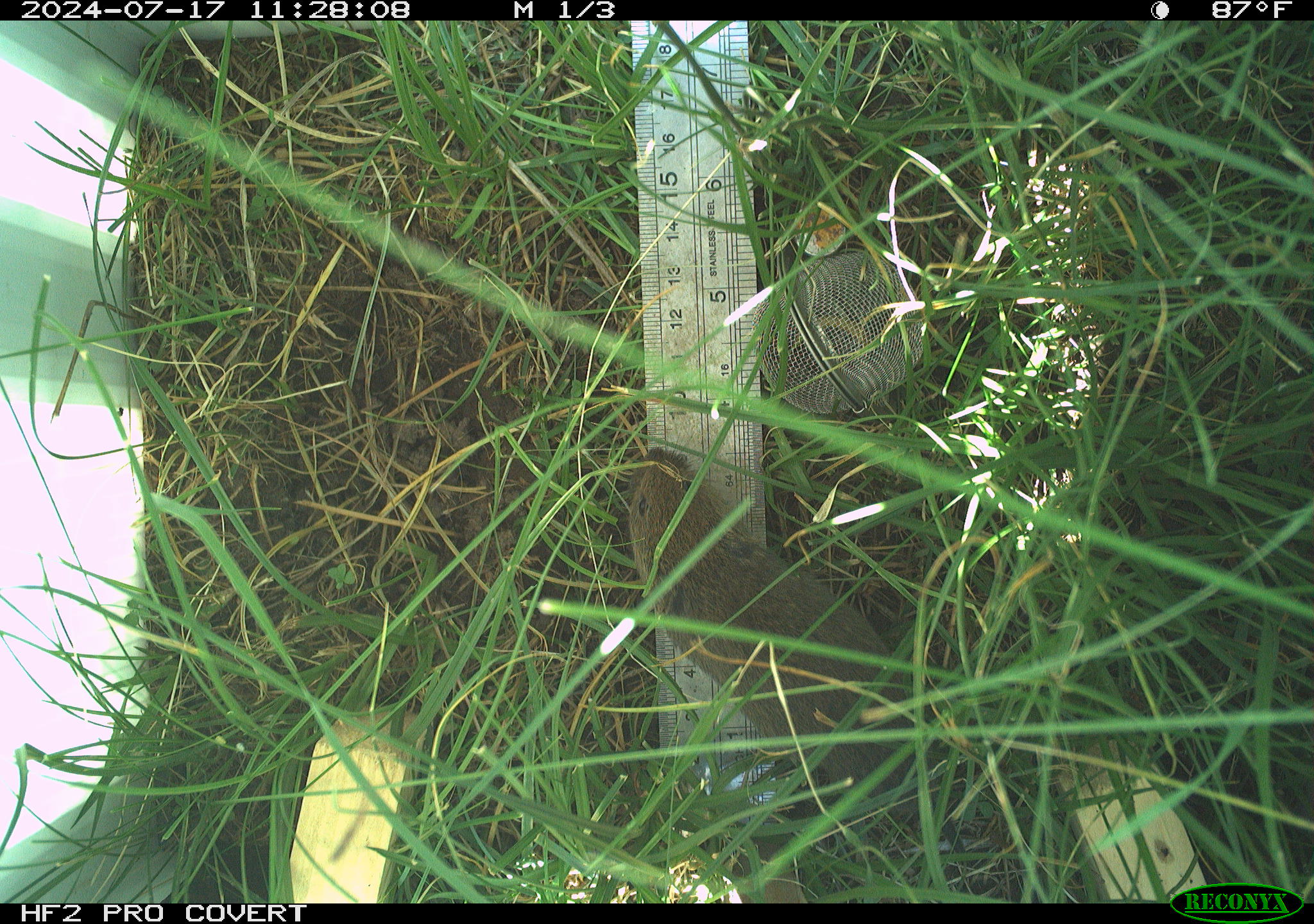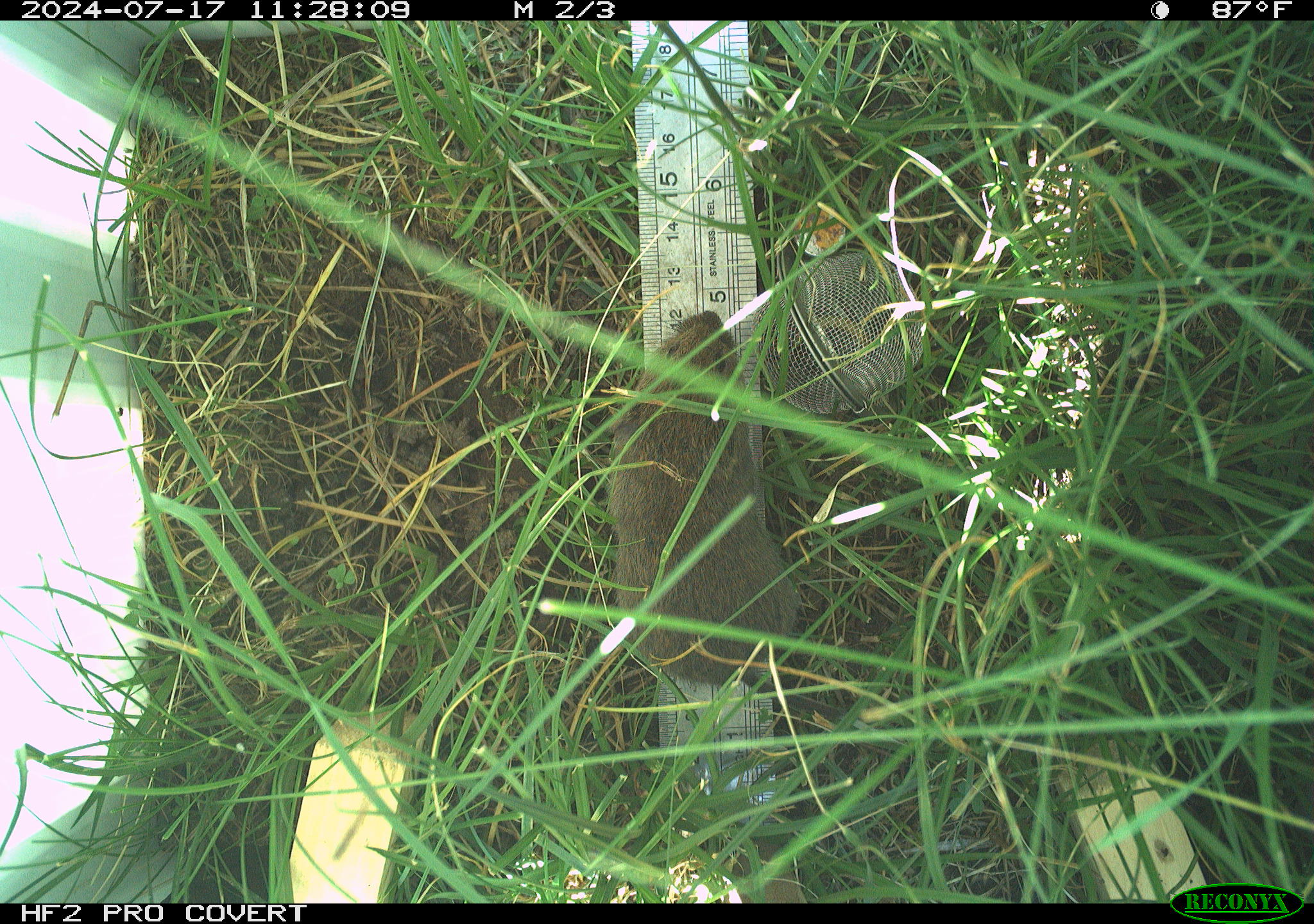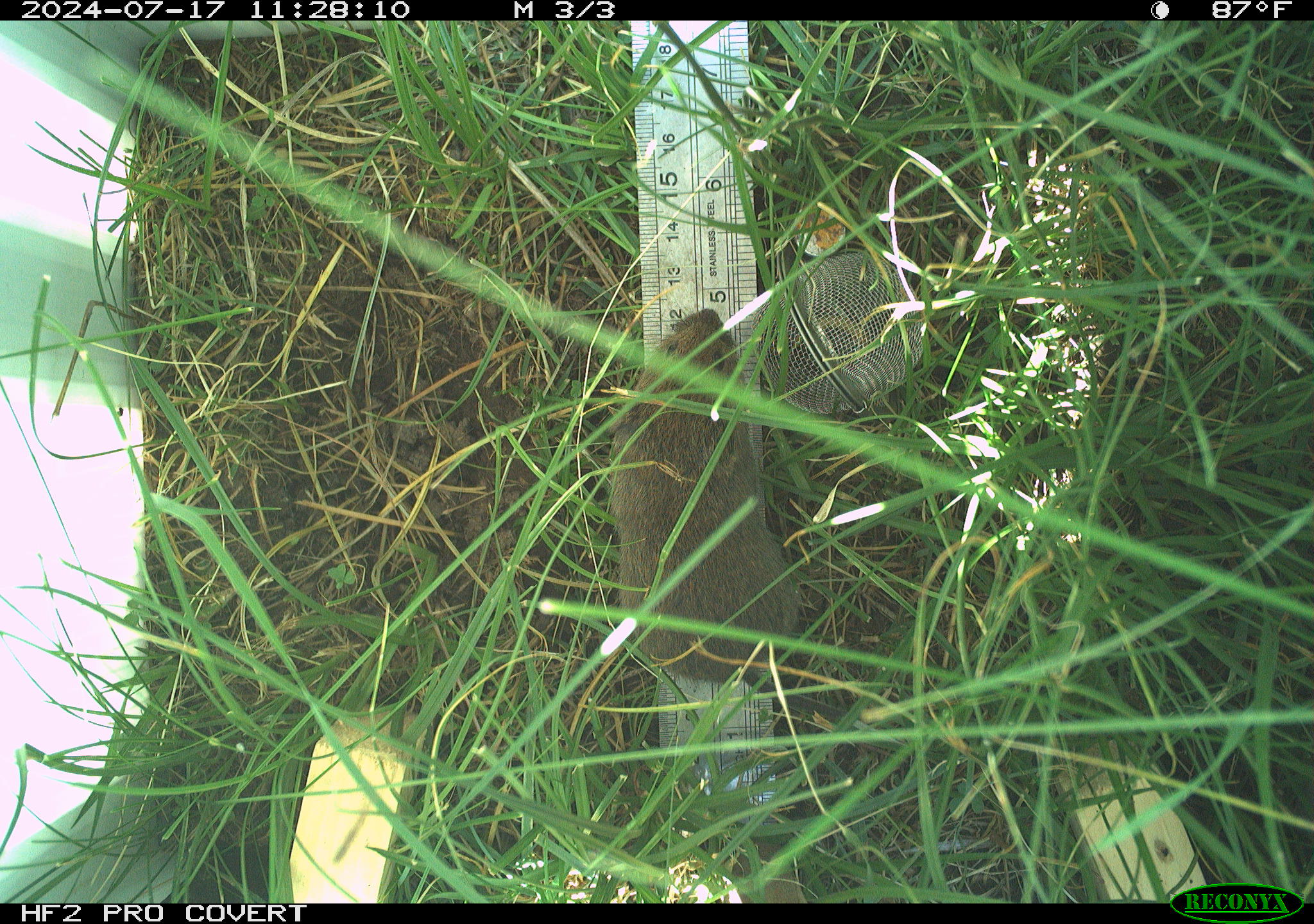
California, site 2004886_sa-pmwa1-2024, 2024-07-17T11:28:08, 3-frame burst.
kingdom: Animalia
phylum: Chordata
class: Mammalia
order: Rodentia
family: Cricetidae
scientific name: Arvicolinae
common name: voles, lemmings, and muskrats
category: arvicolinae subfamily